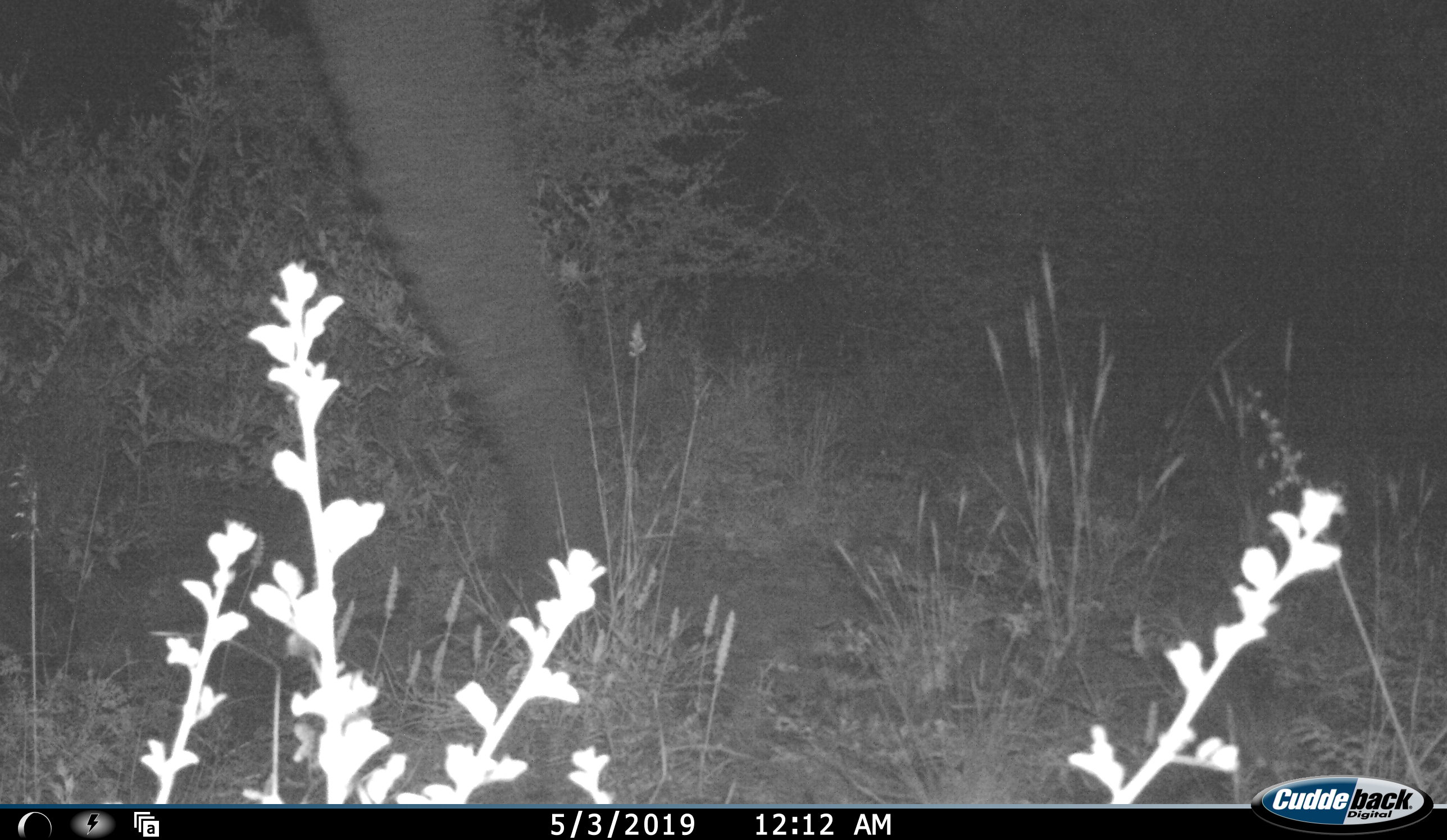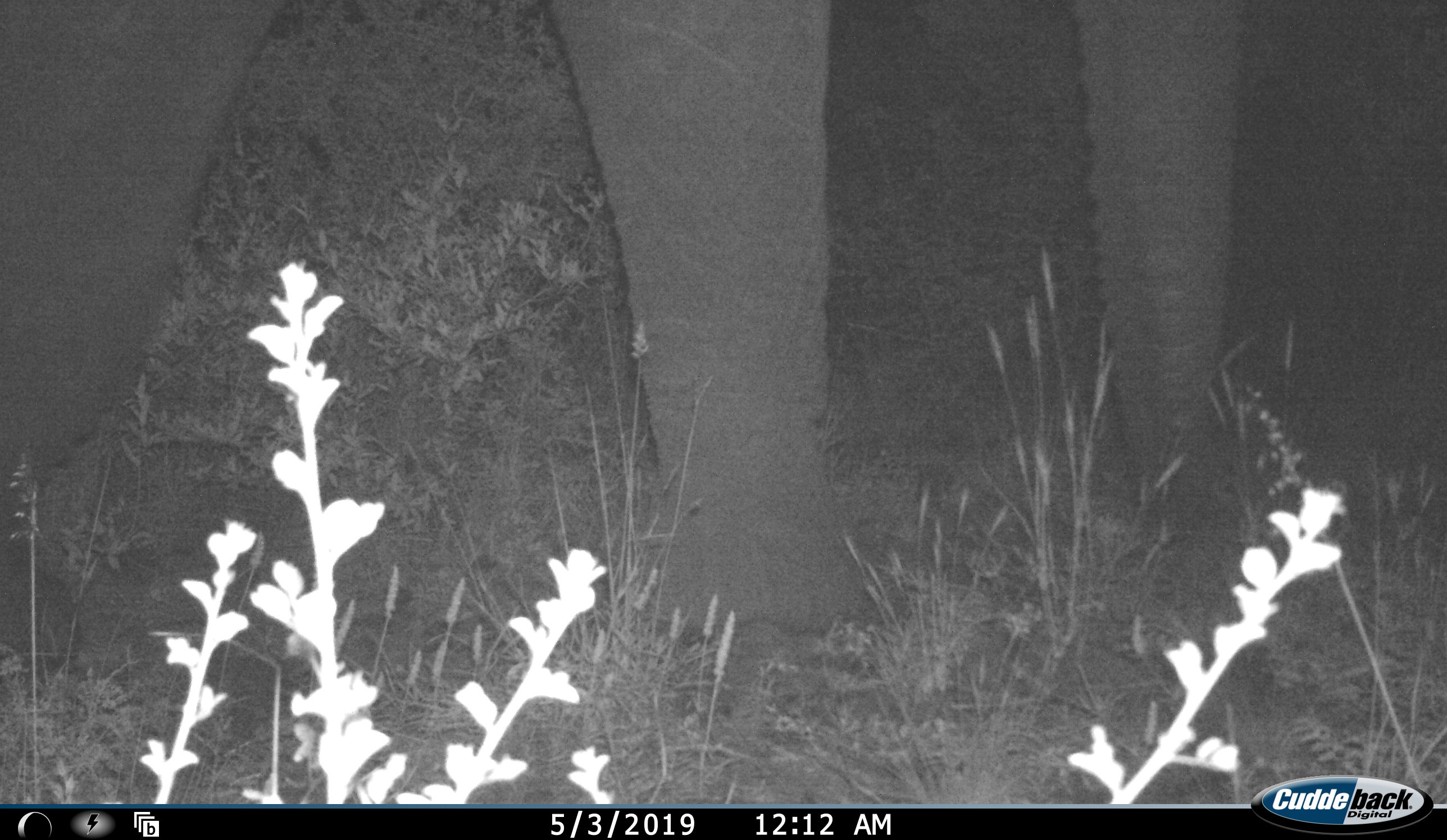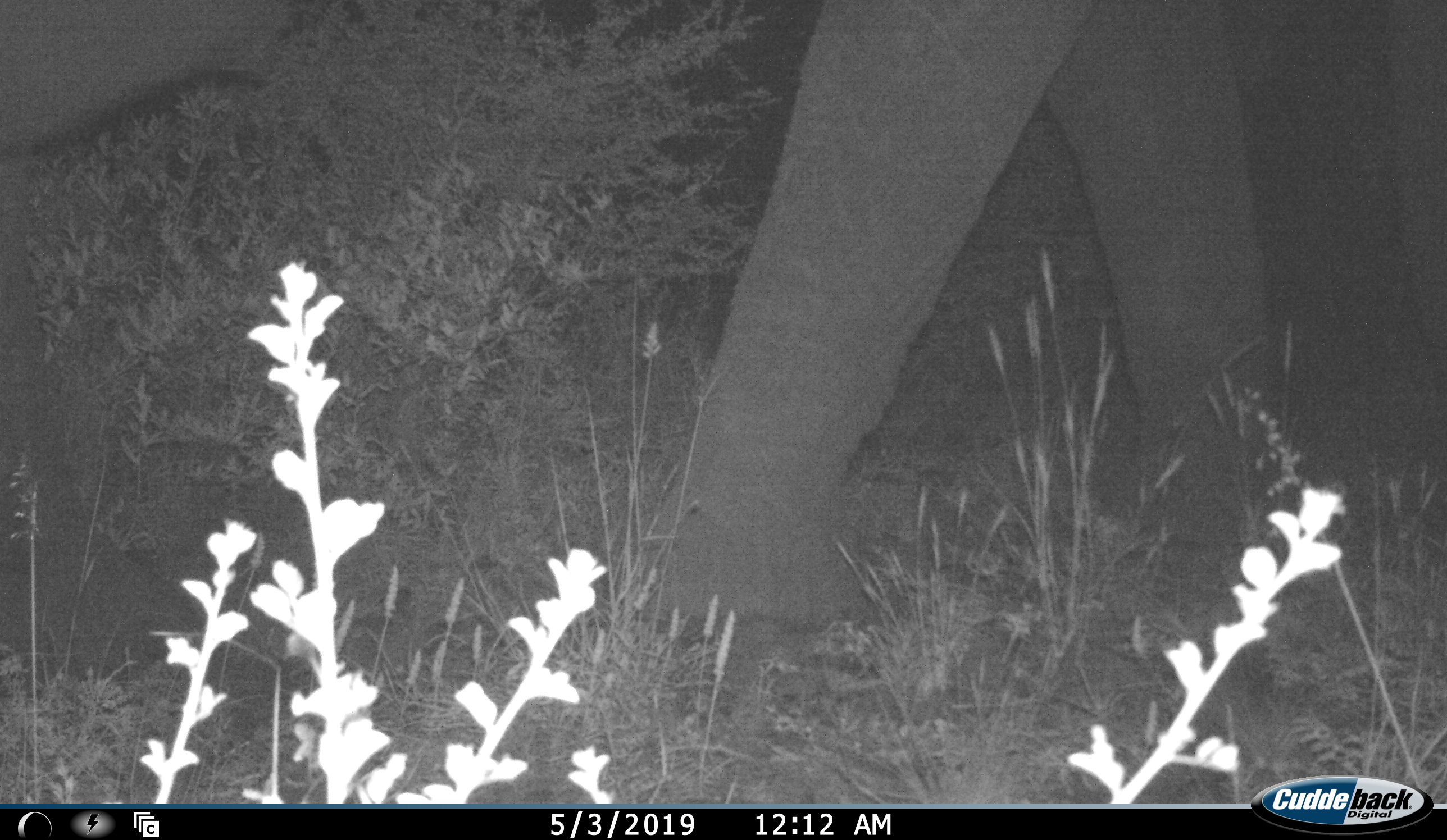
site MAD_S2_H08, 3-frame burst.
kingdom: Animalia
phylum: Chordata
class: Mammalia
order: Proboscidea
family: Elephantidae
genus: Loxodonta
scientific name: Loxodonta africana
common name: african bush elephant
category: elephant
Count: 1.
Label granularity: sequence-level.